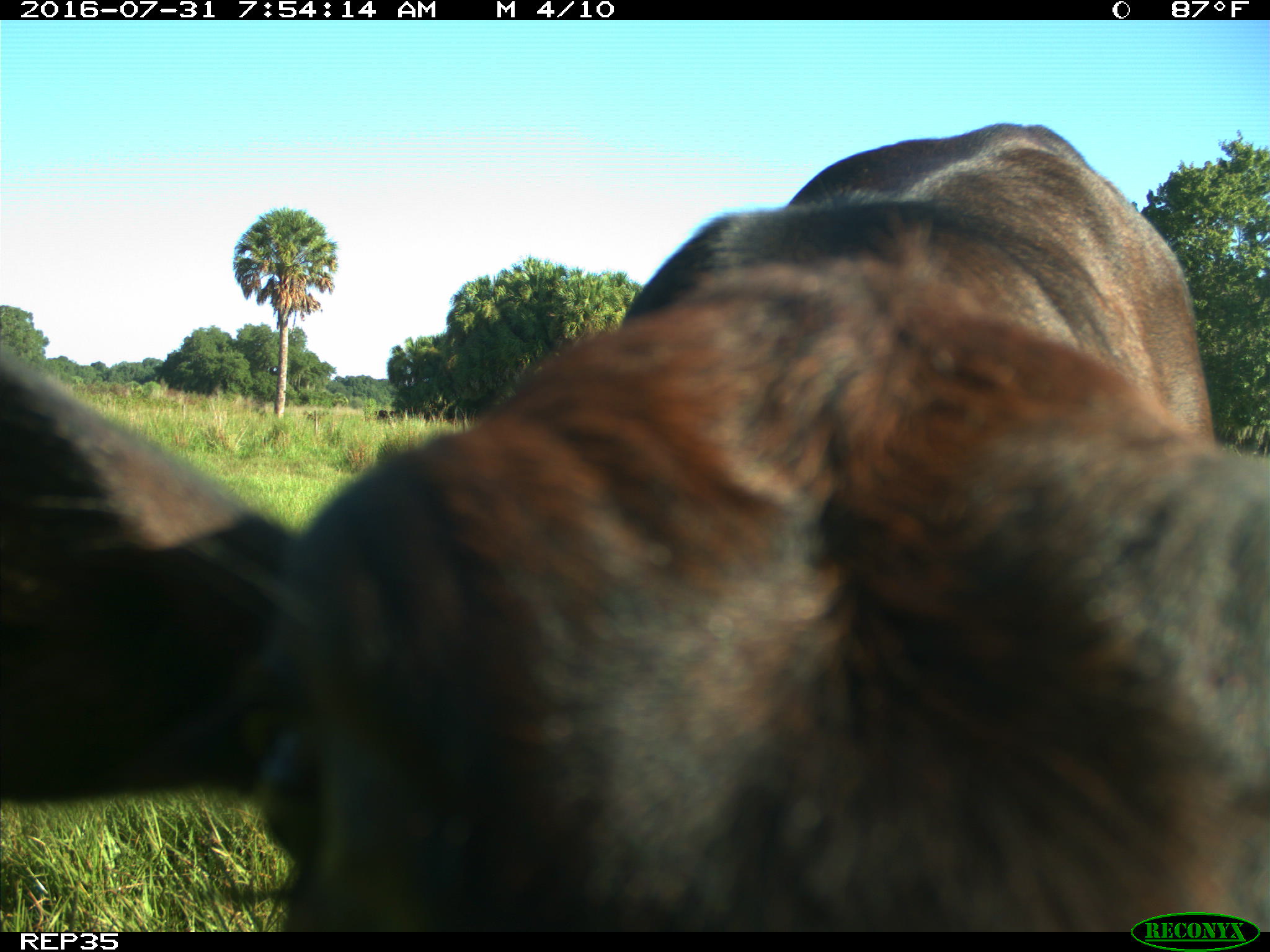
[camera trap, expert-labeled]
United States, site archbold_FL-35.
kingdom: Animalia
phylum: Chordata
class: Mammalia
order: Artiodactyla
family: Bovidae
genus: Bos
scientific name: Bos taurus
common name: domestic cow